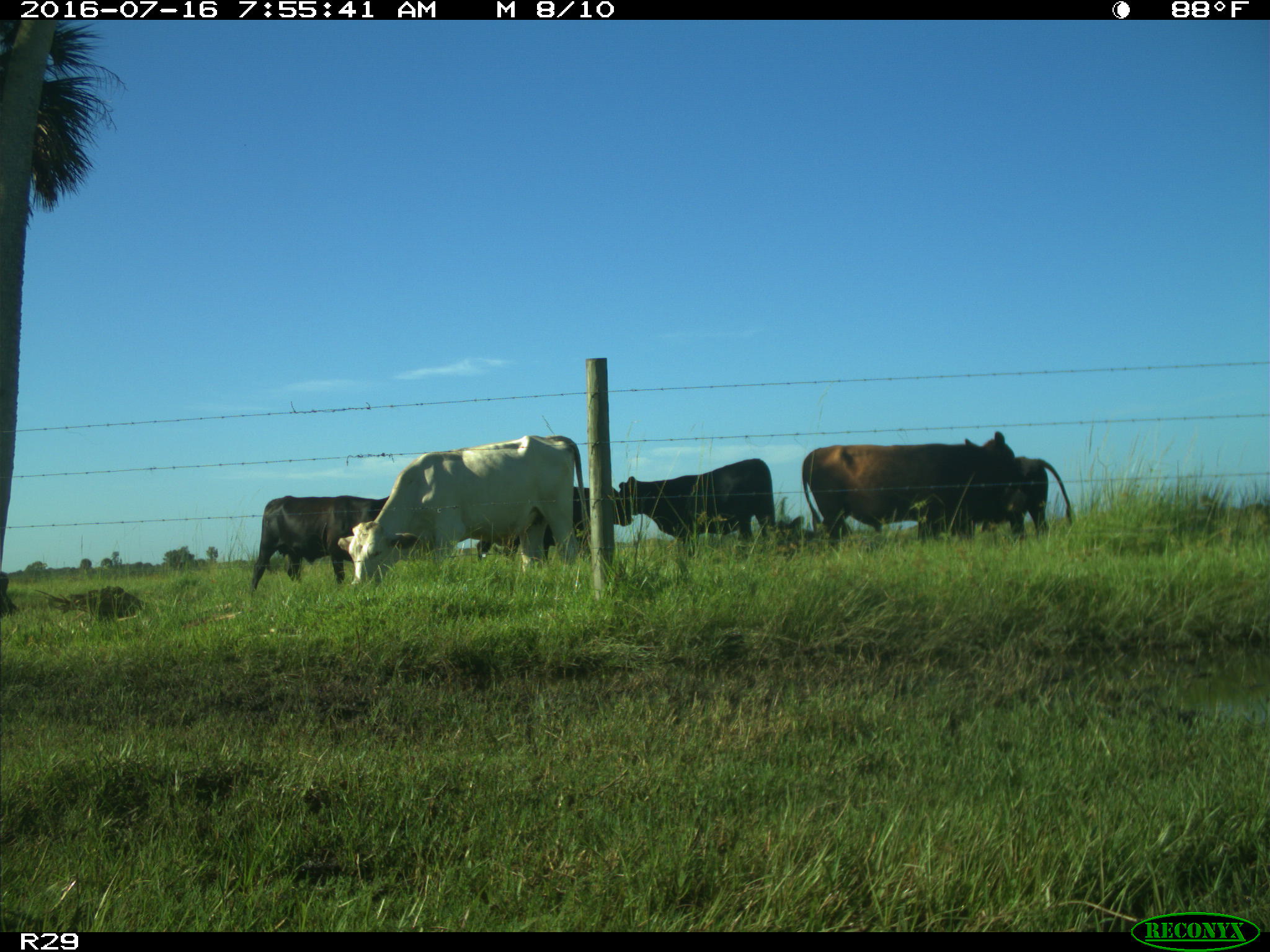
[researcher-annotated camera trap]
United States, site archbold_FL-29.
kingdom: Animalia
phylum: Chordata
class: Mammalia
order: Artiodactyla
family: Bovidae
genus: Bos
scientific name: Bos taurus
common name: domestic cow